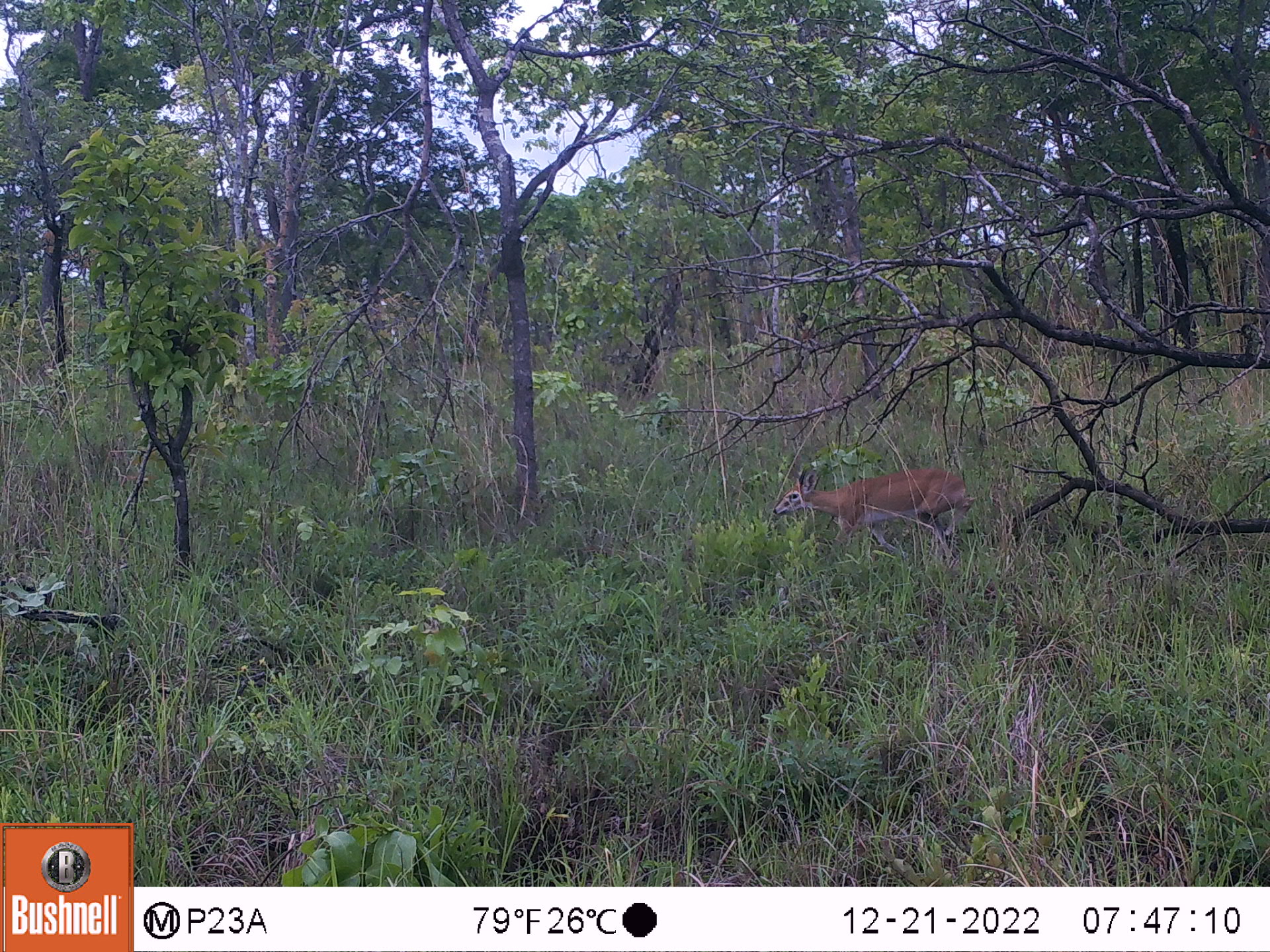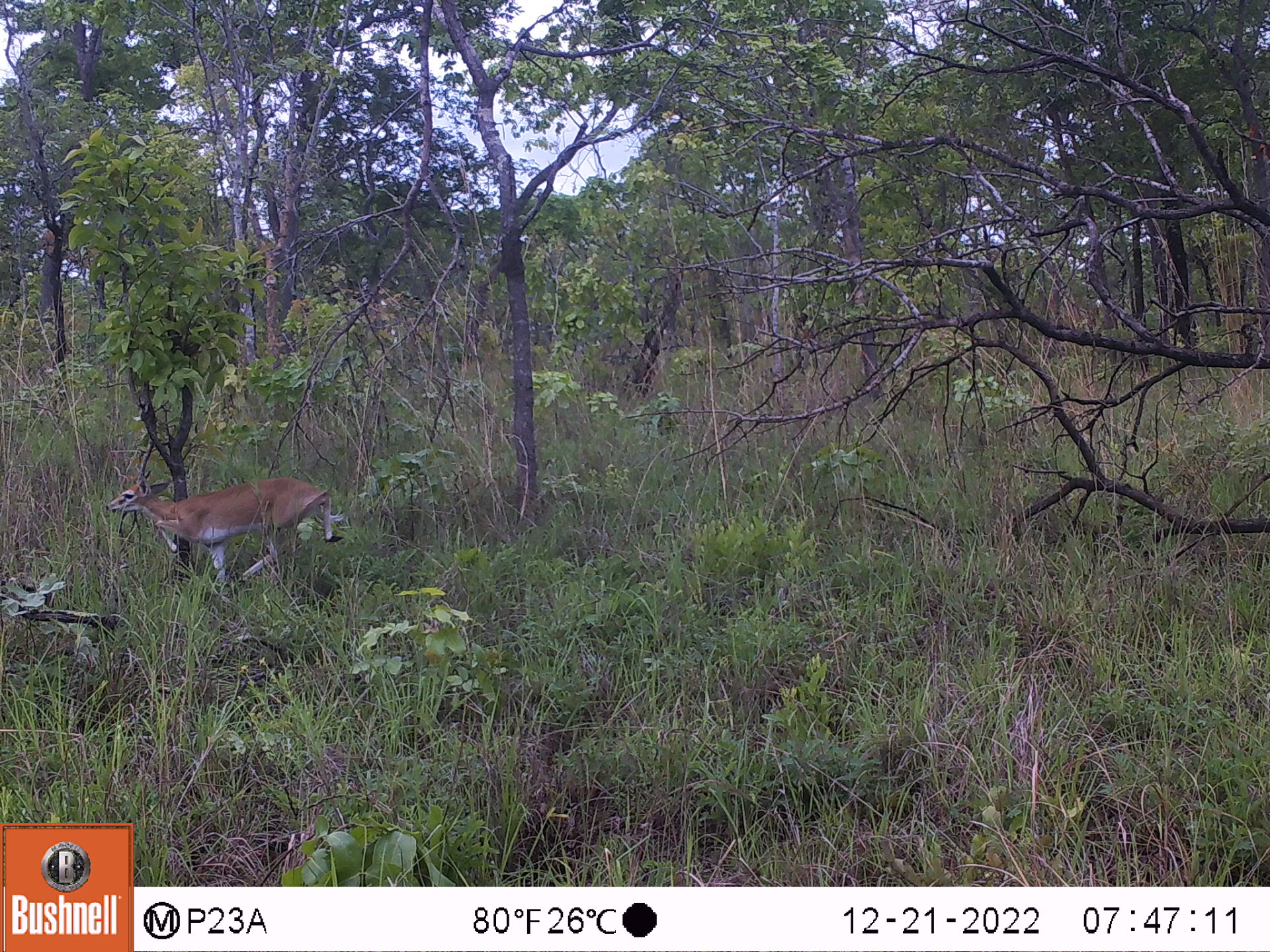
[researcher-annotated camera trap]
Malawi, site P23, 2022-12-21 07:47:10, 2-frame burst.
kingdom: Animalia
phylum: Chordata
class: Mammalia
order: Artiodactyla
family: Bovidae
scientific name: Antilopinae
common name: small antelope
Small antelope (Antilopinae), count 1.